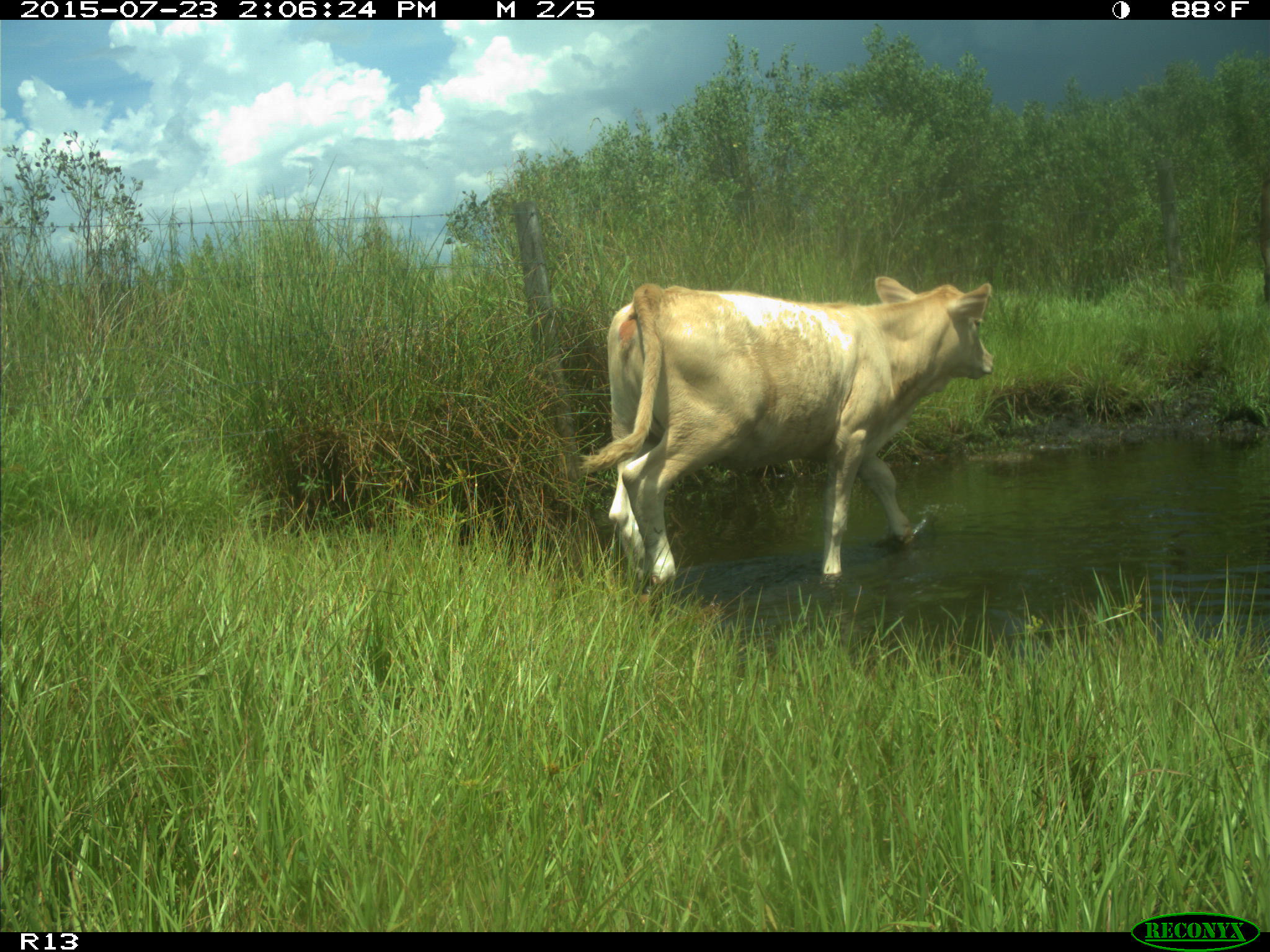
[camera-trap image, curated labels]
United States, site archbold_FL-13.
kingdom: Animalia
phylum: Chordata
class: Mammalia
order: Artiodactyla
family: Bovidae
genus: Bos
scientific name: Bos taurus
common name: domestic cow